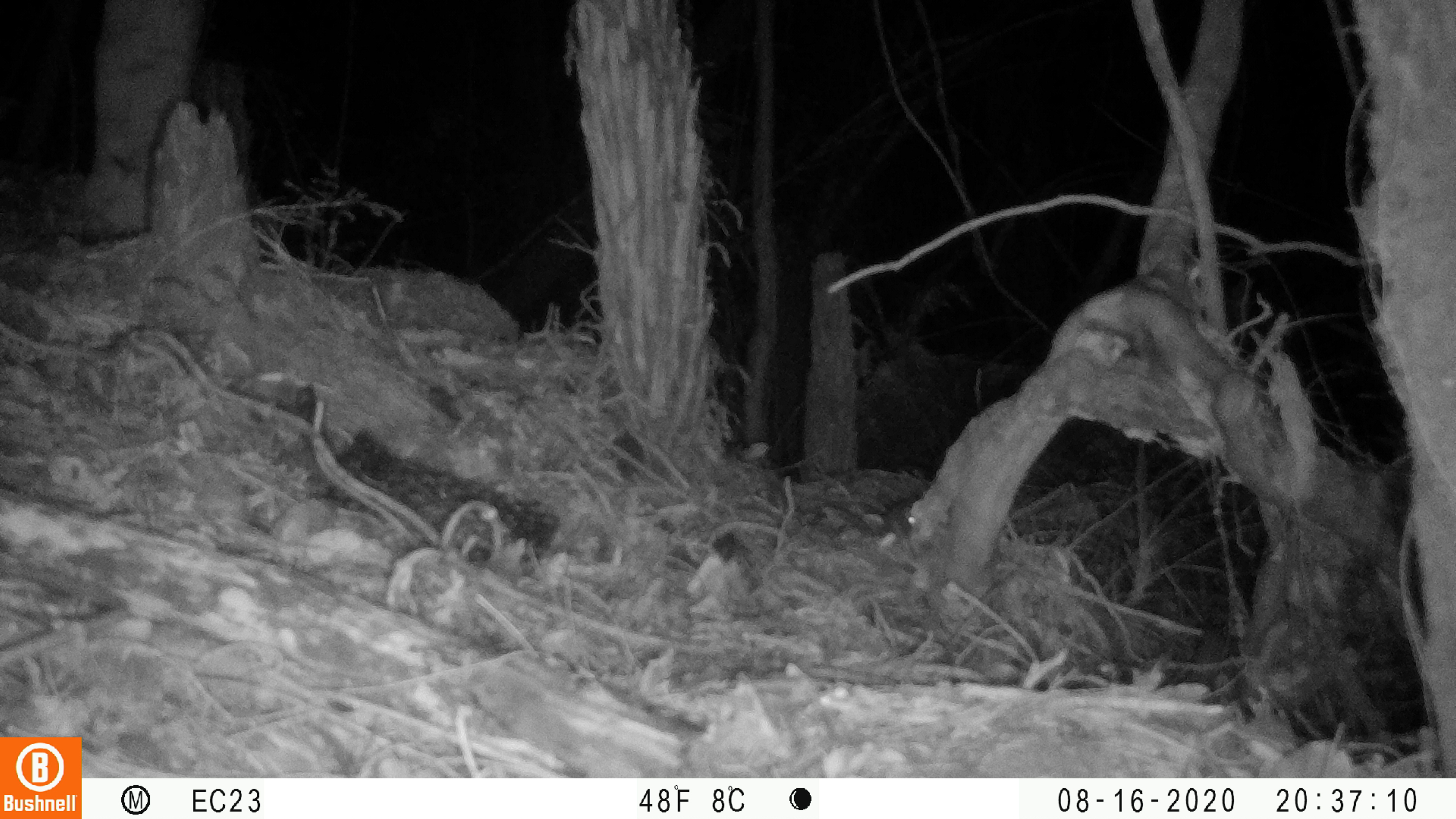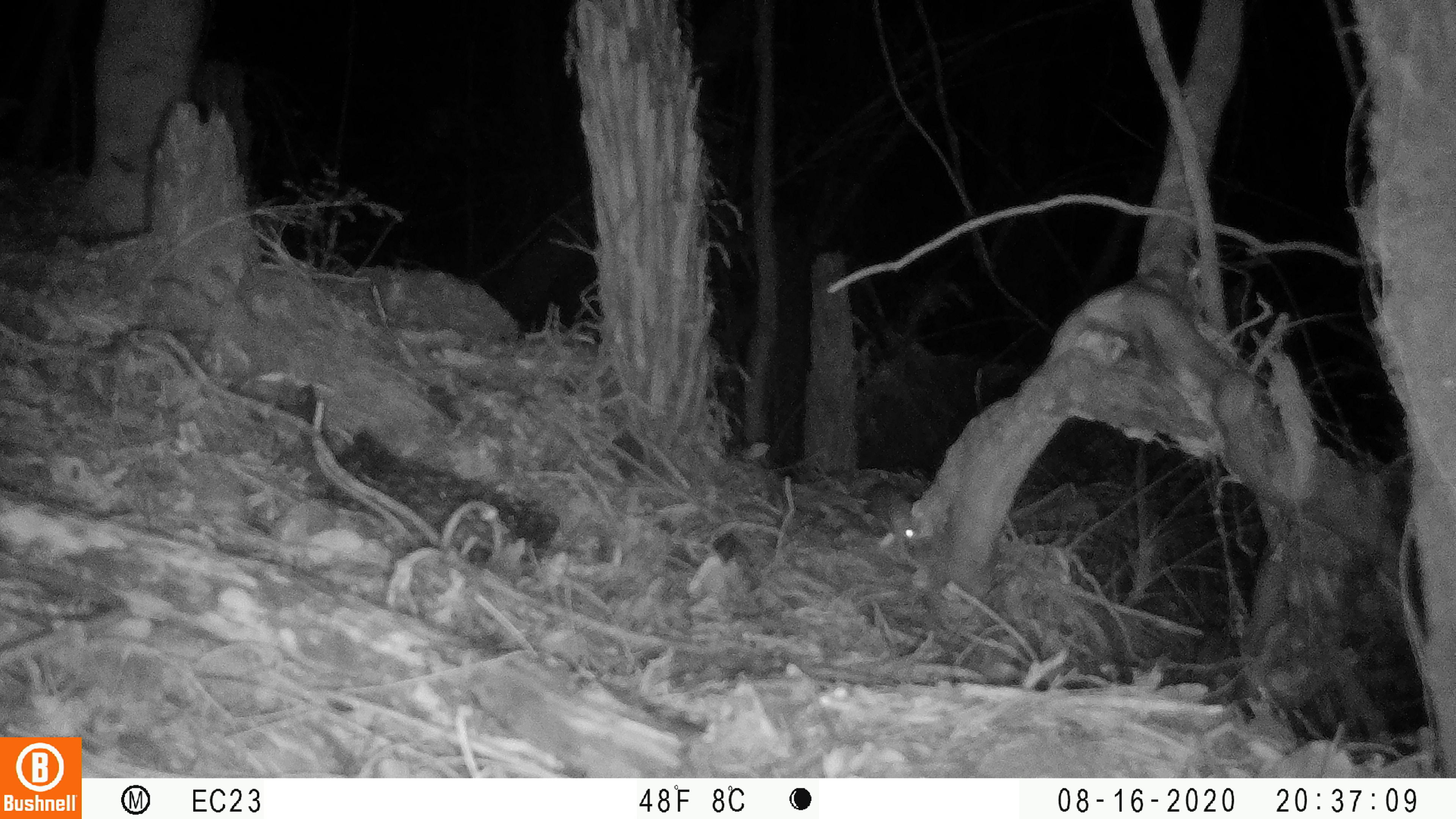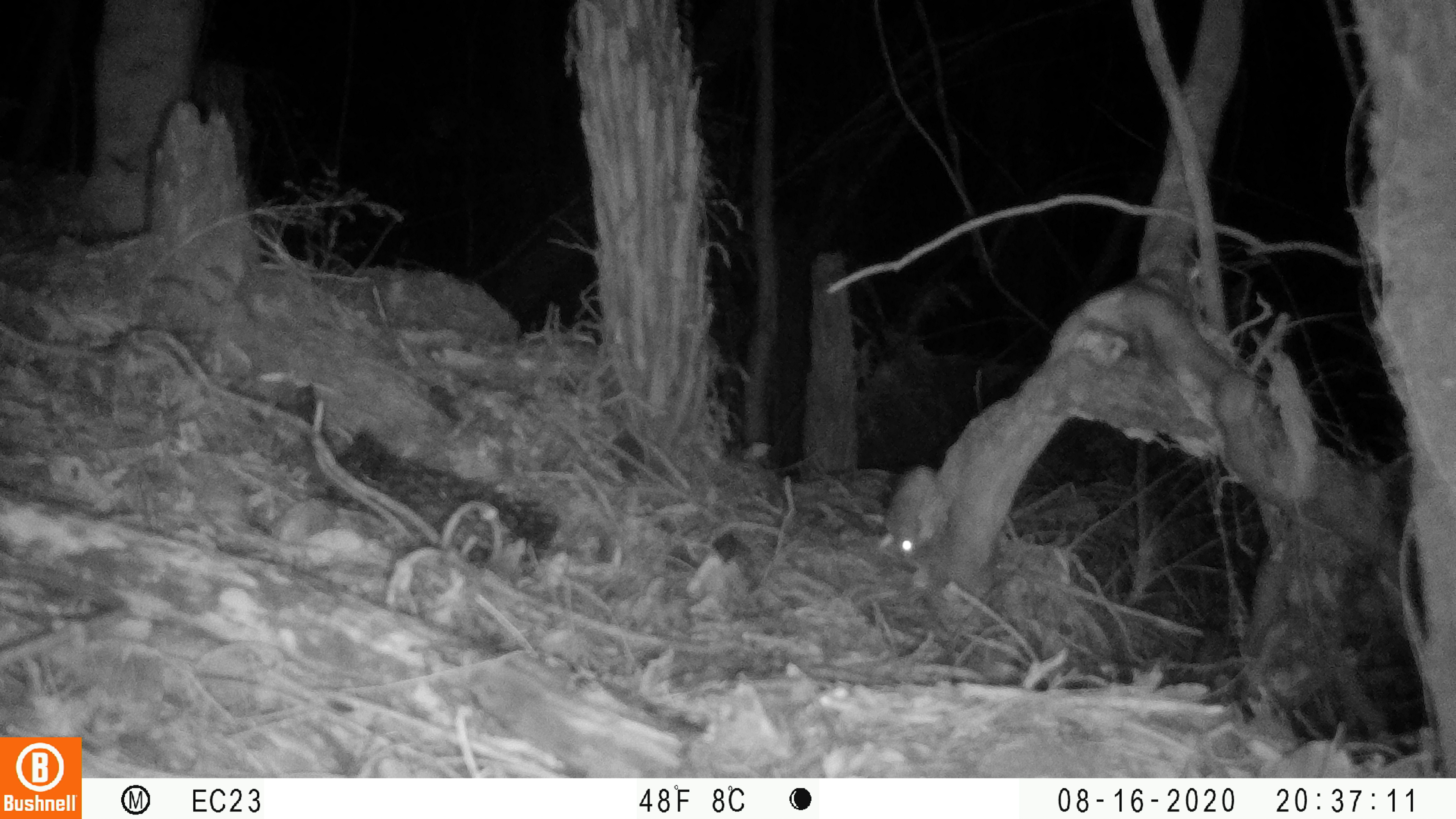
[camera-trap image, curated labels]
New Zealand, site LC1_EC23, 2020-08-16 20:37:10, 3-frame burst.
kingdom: Animalia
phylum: Chordata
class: Mammalia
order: Rodentia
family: Muridae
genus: Rattus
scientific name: Rattus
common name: rat